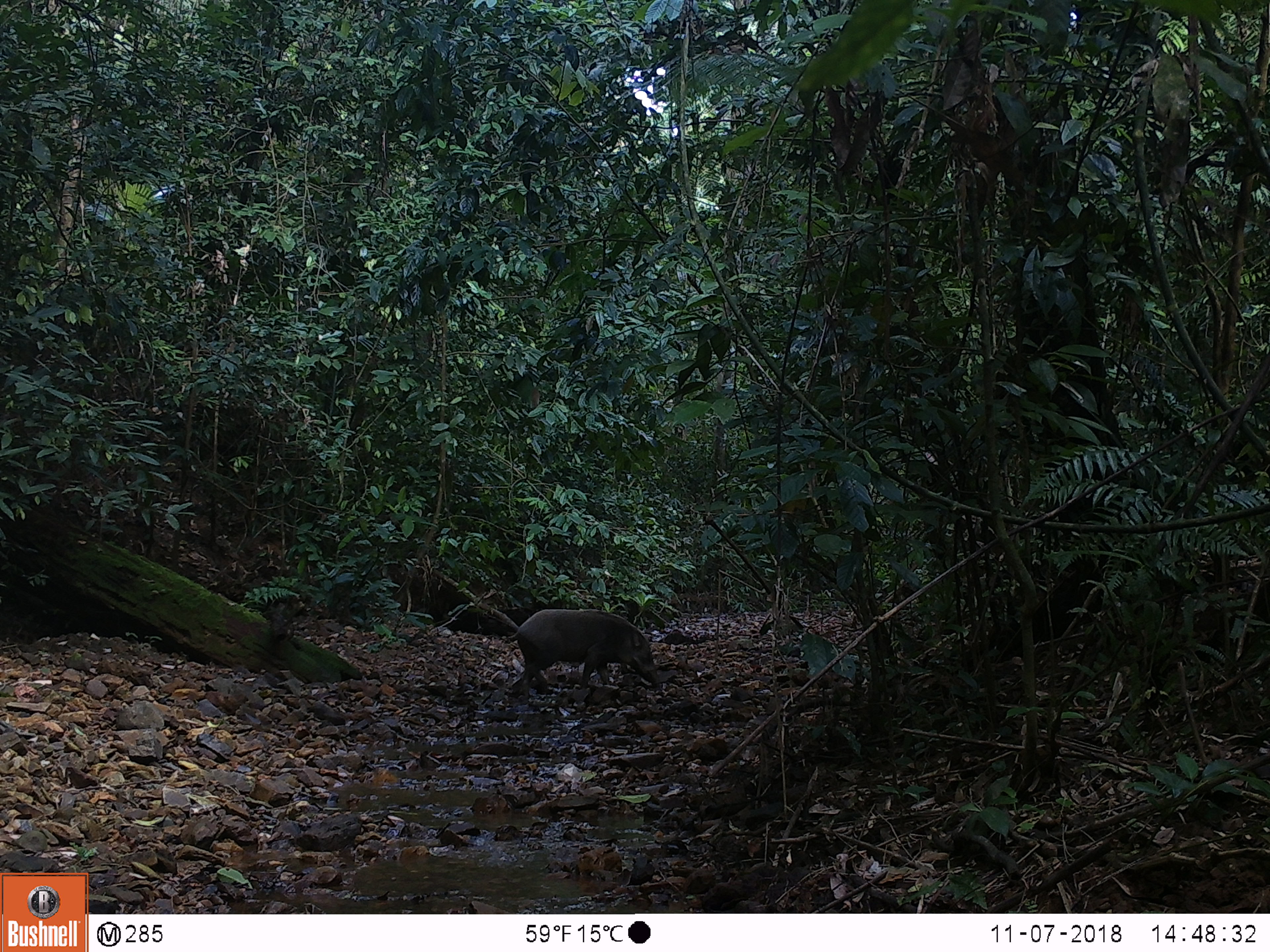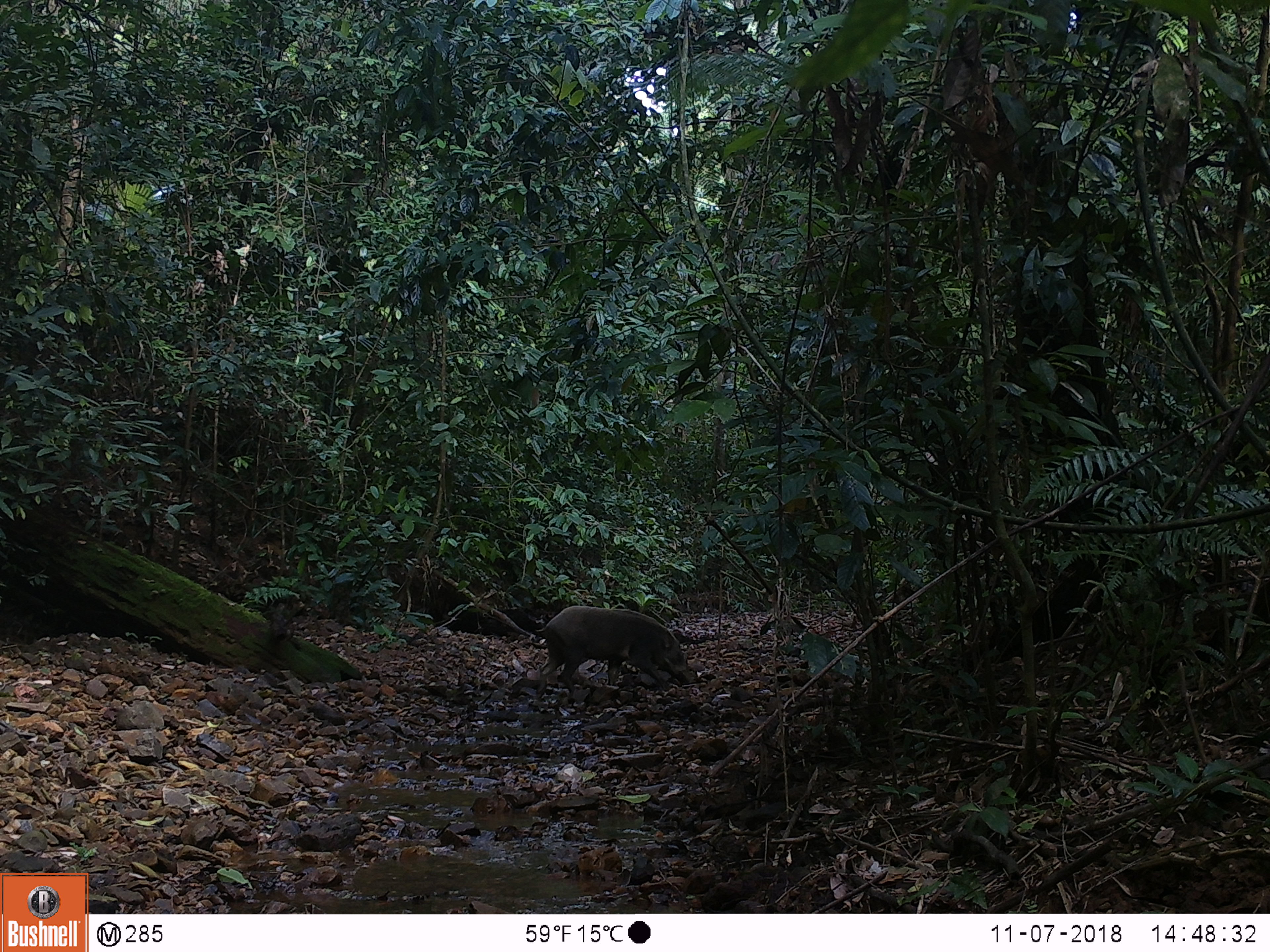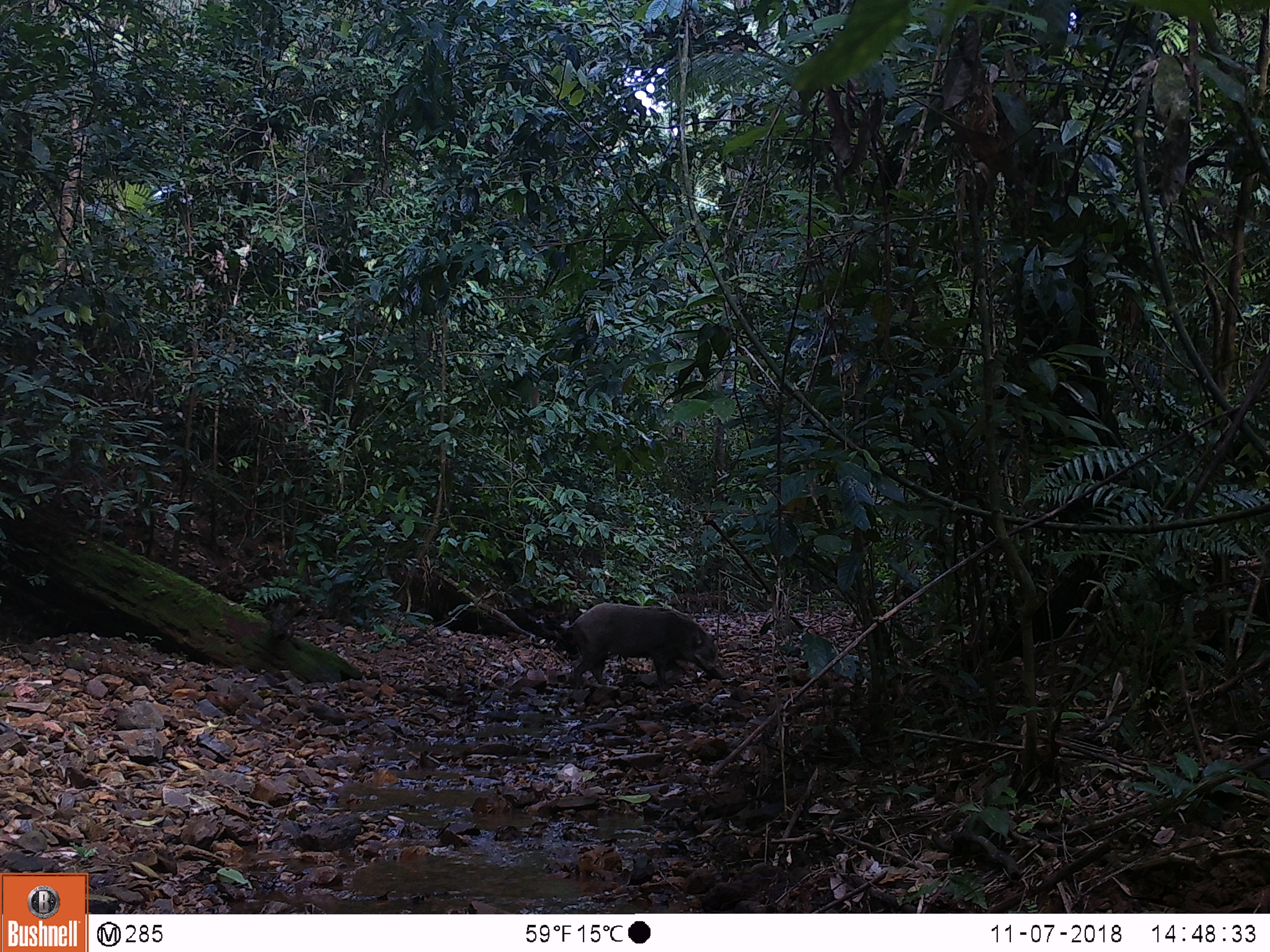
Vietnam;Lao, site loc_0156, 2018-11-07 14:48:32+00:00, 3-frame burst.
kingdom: Animalia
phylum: Chordata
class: Mammalia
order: Artiodactyla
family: Suidae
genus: Sus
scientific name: Sus scrofa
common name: eurasian wild pig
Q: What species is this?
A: Eurasian wild pig (Sus scrofa).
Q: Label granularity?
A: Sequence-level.